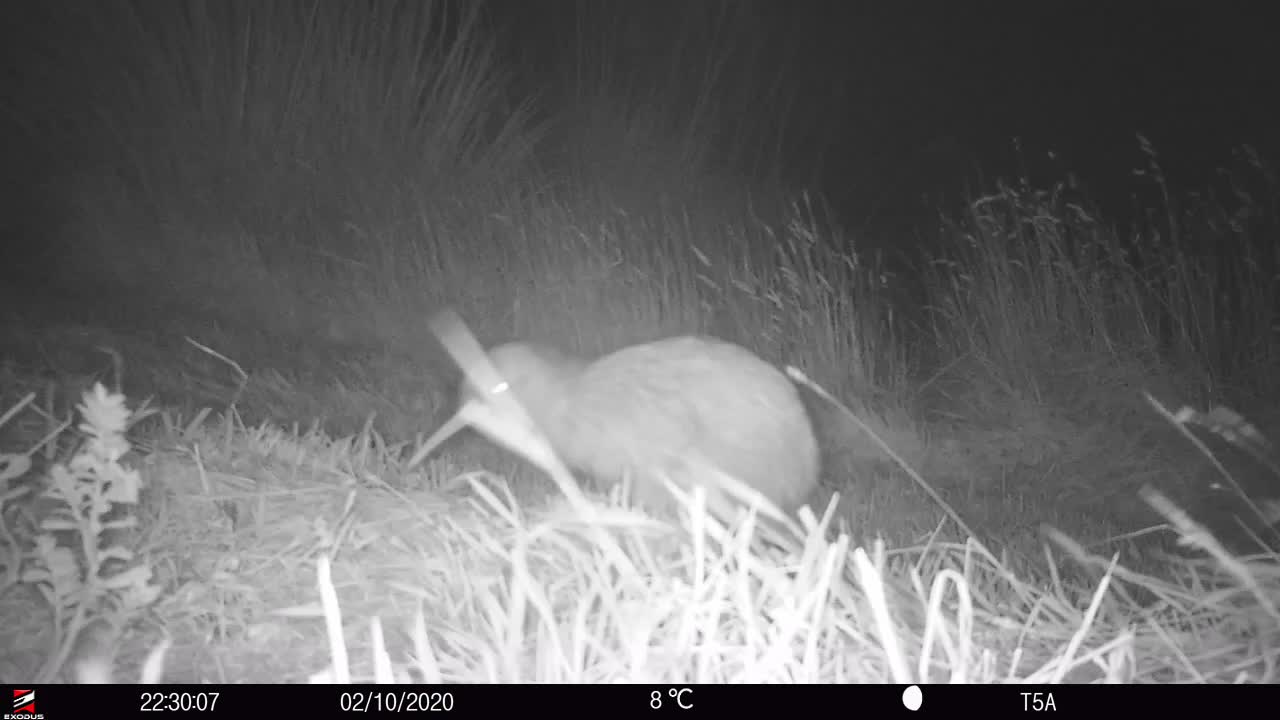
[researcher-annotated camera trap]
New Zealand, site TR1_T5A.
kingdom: Animalia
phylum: Chordata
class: Aves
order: Apterygiformes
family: Apterygidae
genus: Apteryx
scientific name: Apteryx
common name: kiwi